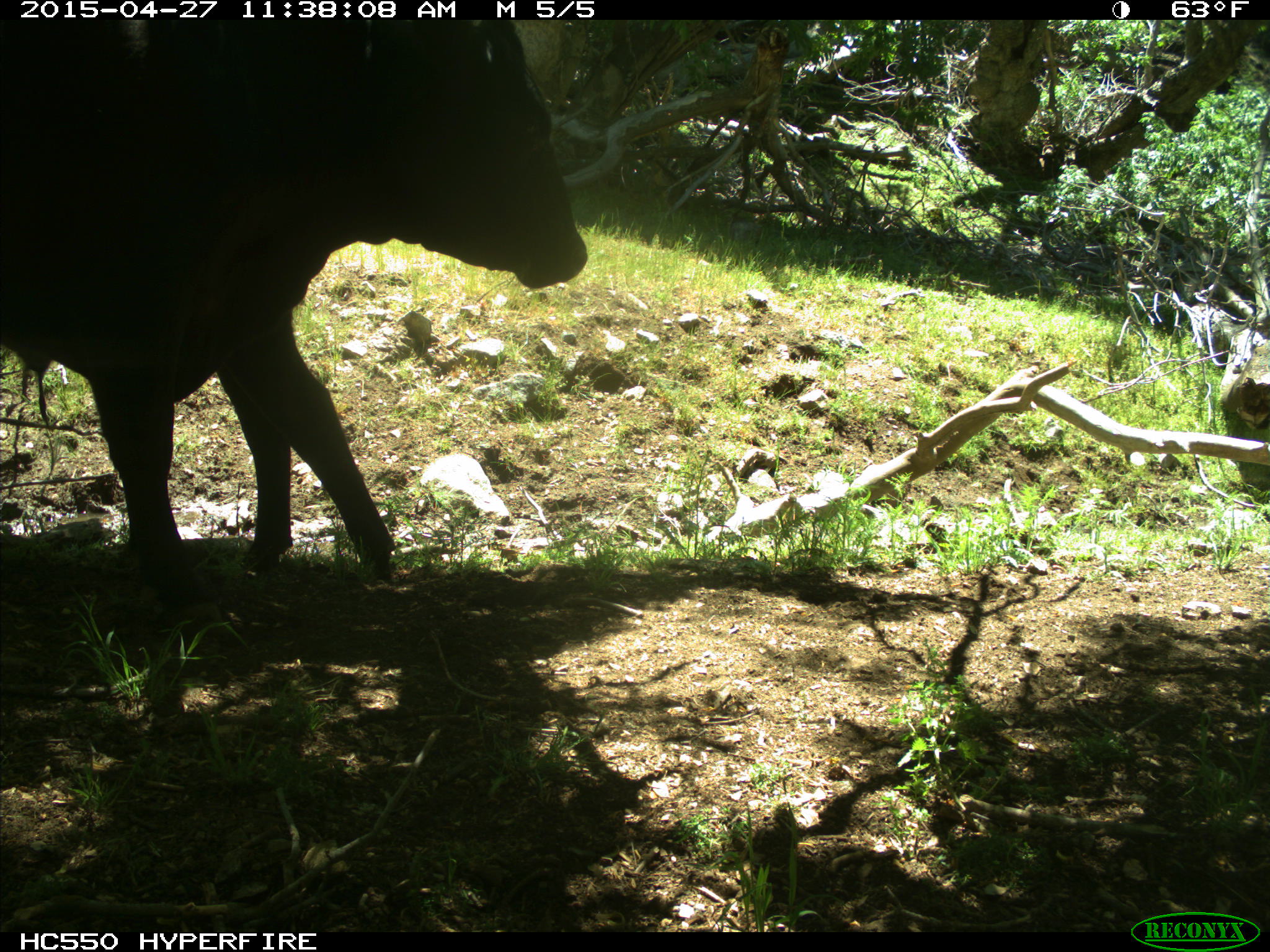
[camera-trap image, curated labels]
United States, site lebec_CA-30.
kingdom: Animalia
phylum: Chordata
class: Mammalia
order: Artiodactyla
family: Bovidae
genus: Bos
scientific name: Bos taurus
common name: domestic cow